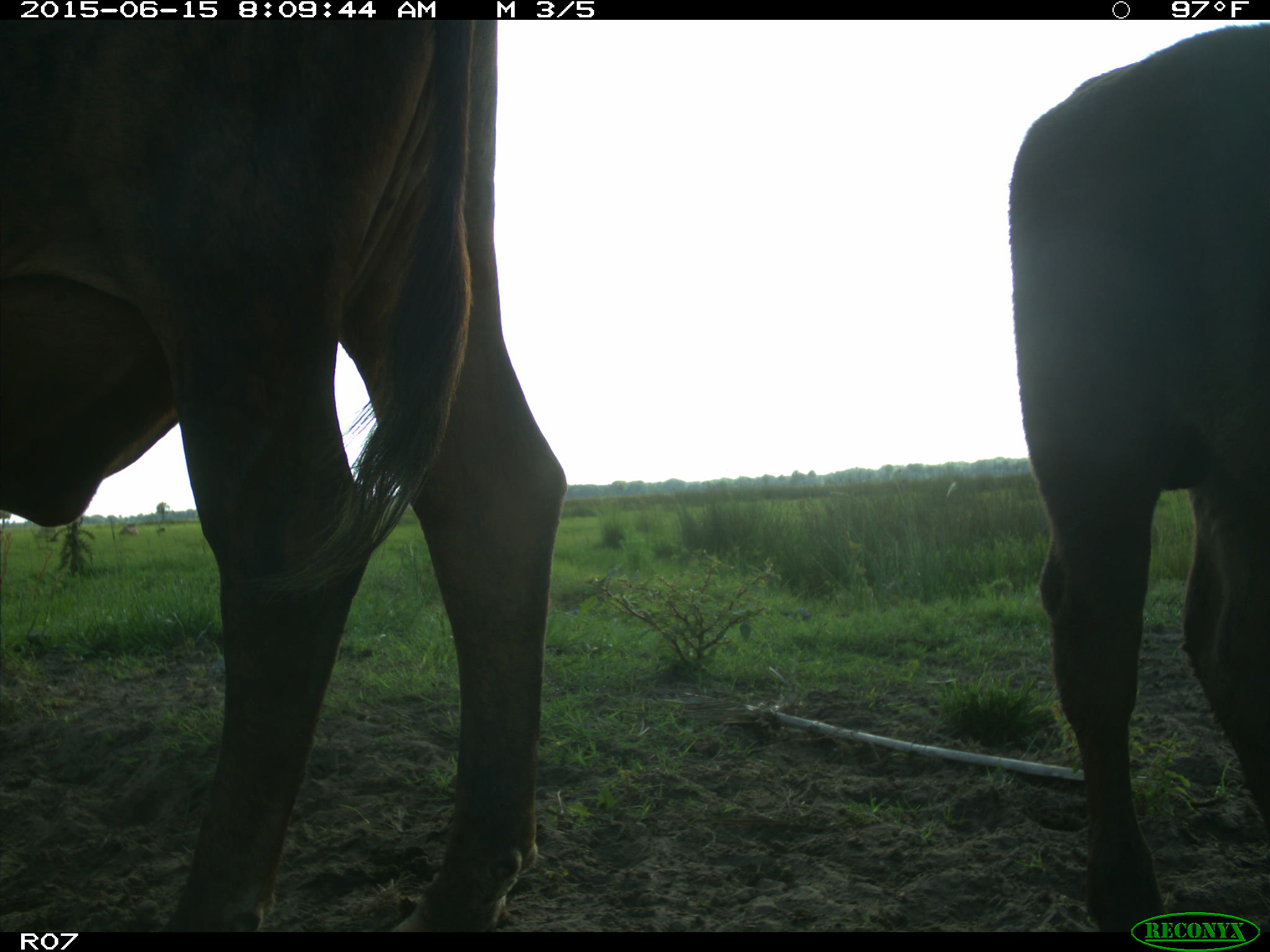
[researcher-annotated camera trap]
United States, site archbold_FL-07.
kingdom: Animalia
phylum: Chordata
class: Mammalia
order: Artiodactyla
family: Bovidae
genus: Bos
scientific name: Bos taurus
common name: domestic cow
Bos taurus (domestic cow).